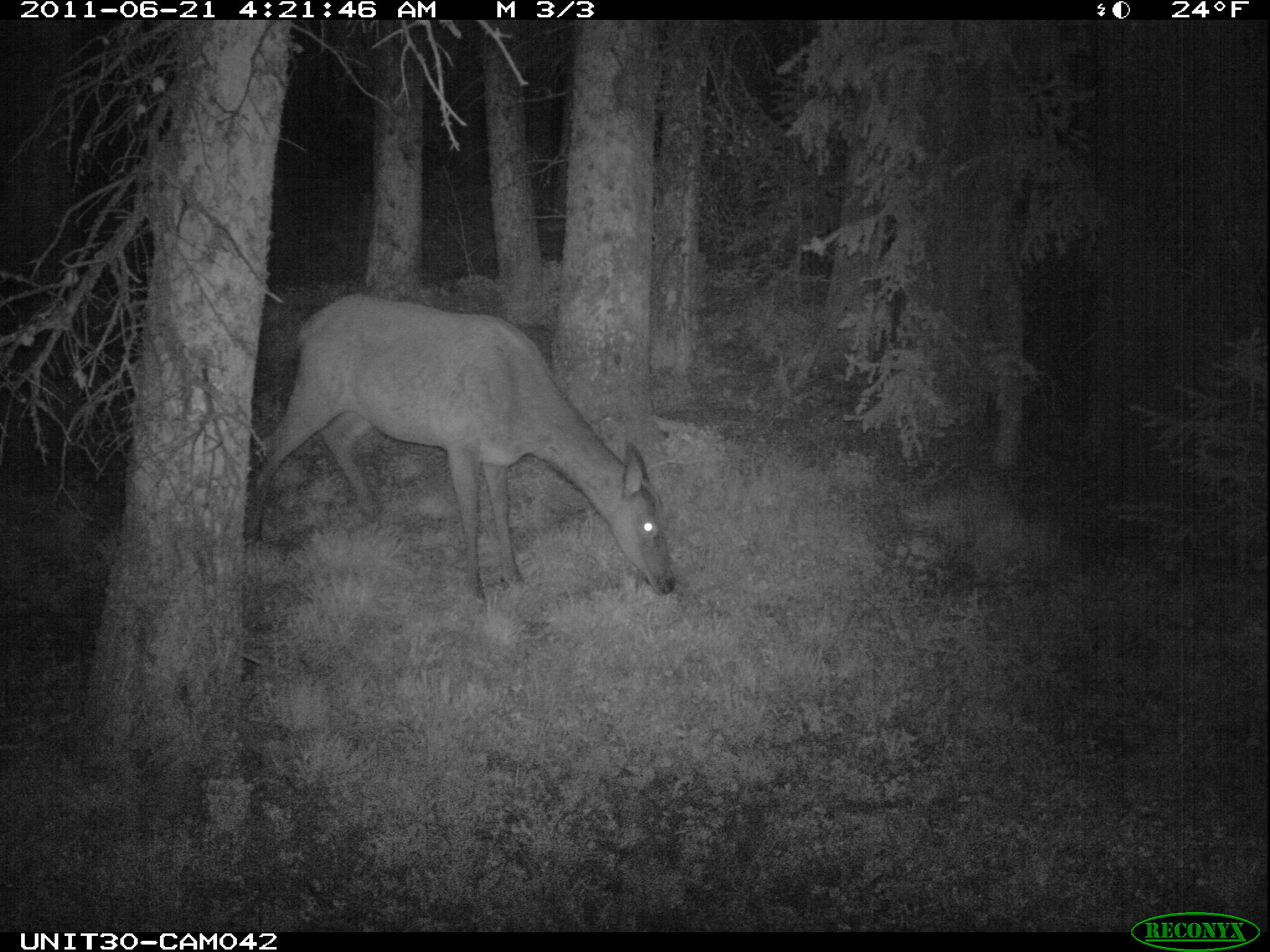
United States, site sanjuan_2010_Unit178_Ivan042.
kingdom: Animalia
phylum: Chordata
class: Mammalia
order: Artiodactyla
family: Cervidae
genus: Cervus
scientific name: Cervus elaphus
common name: red deer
Cervus elaphus (red deer).